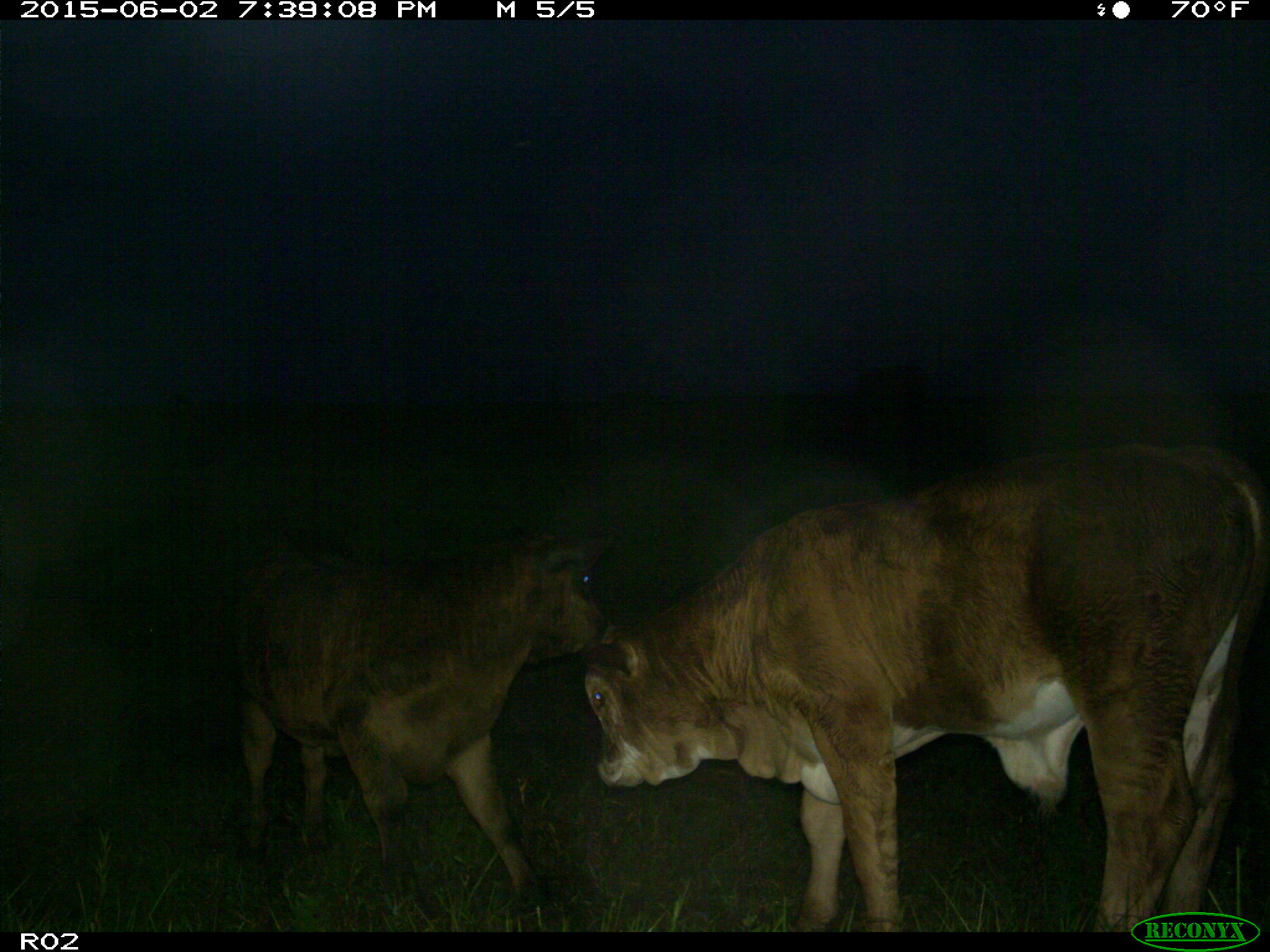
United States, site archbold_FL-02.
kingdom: Animalia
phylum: Chordata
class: Mammalia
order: Artiodactyla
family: Bovidae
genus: Bos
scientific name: Bos taurus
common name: domestic cow